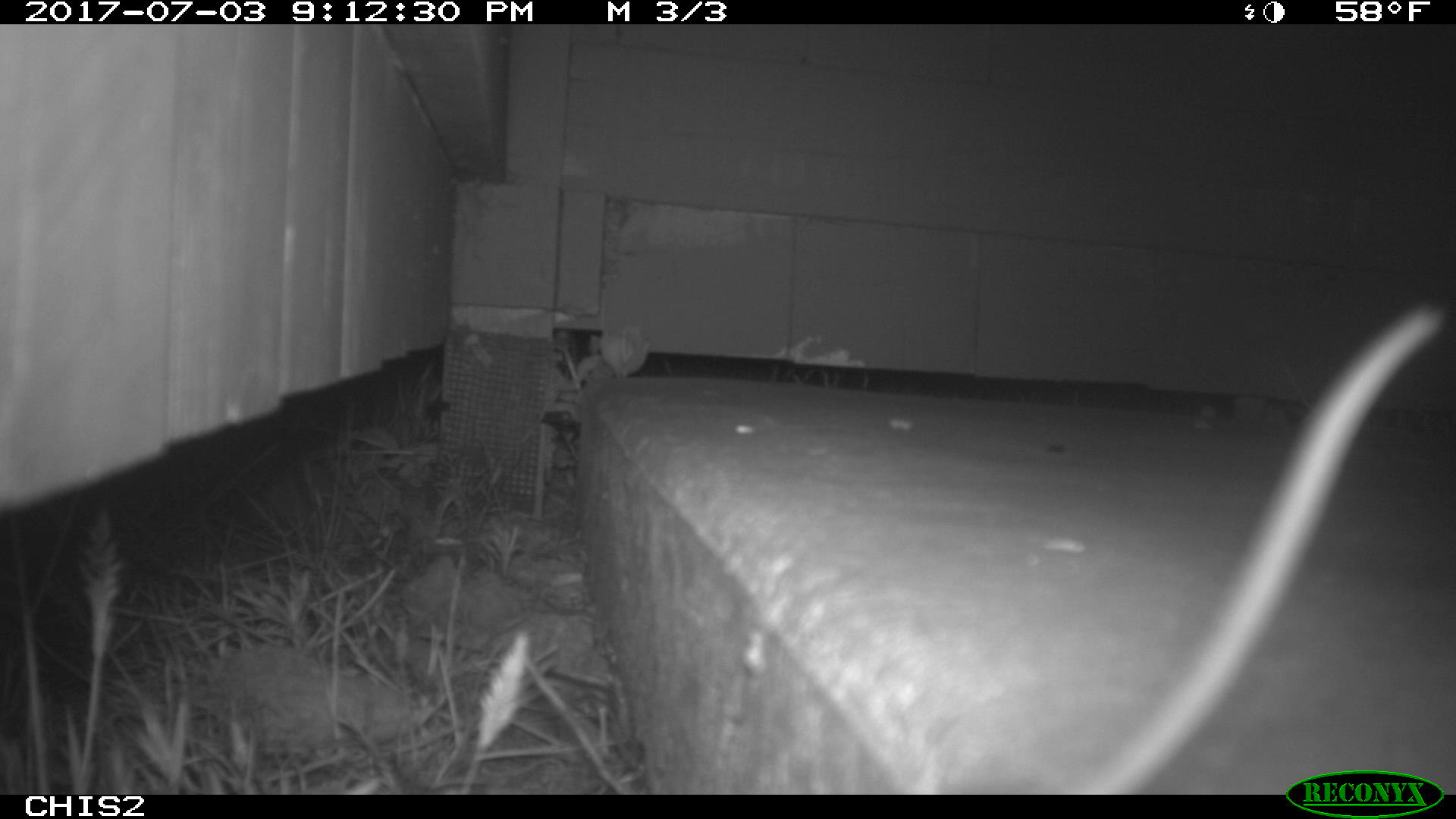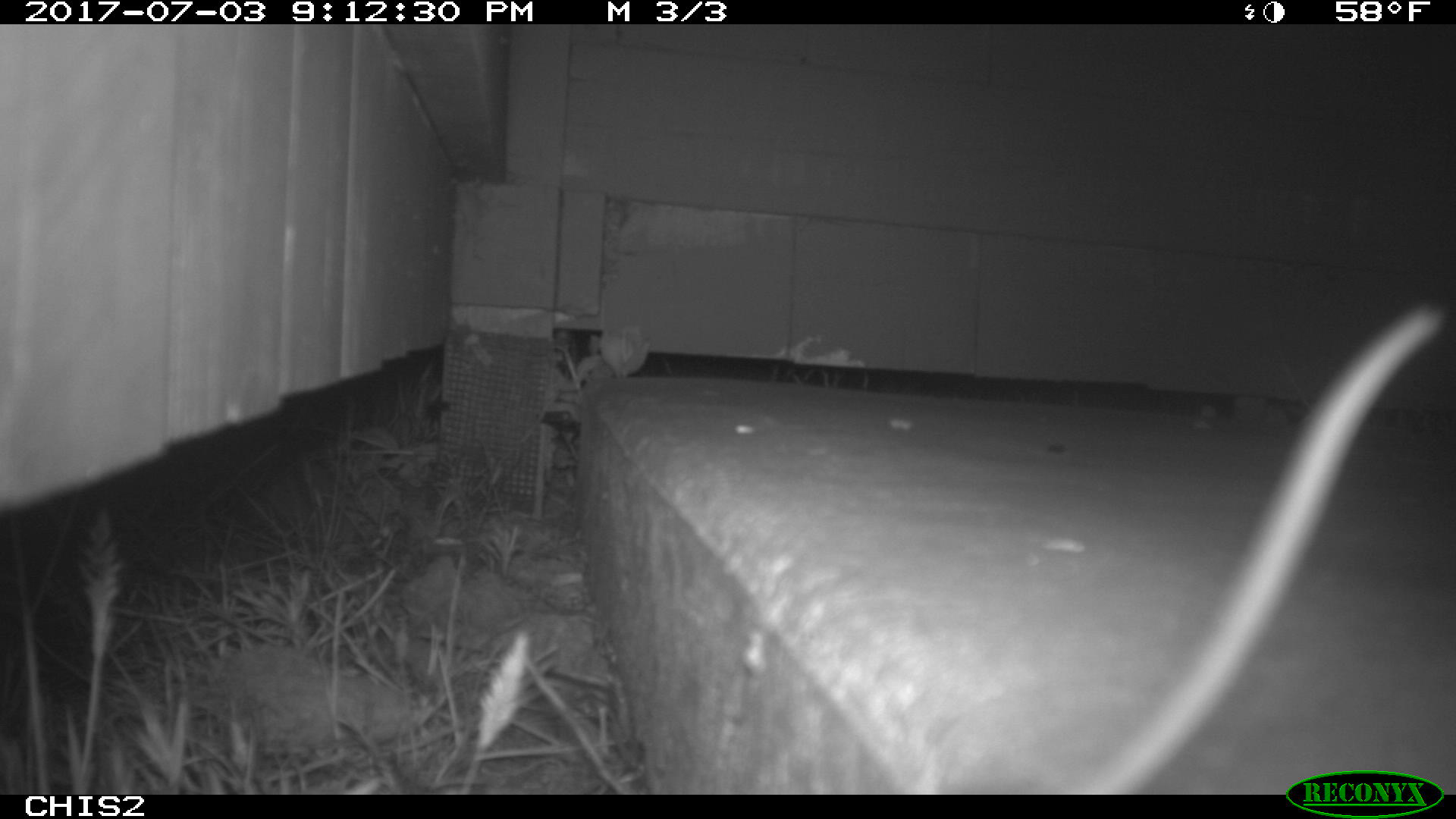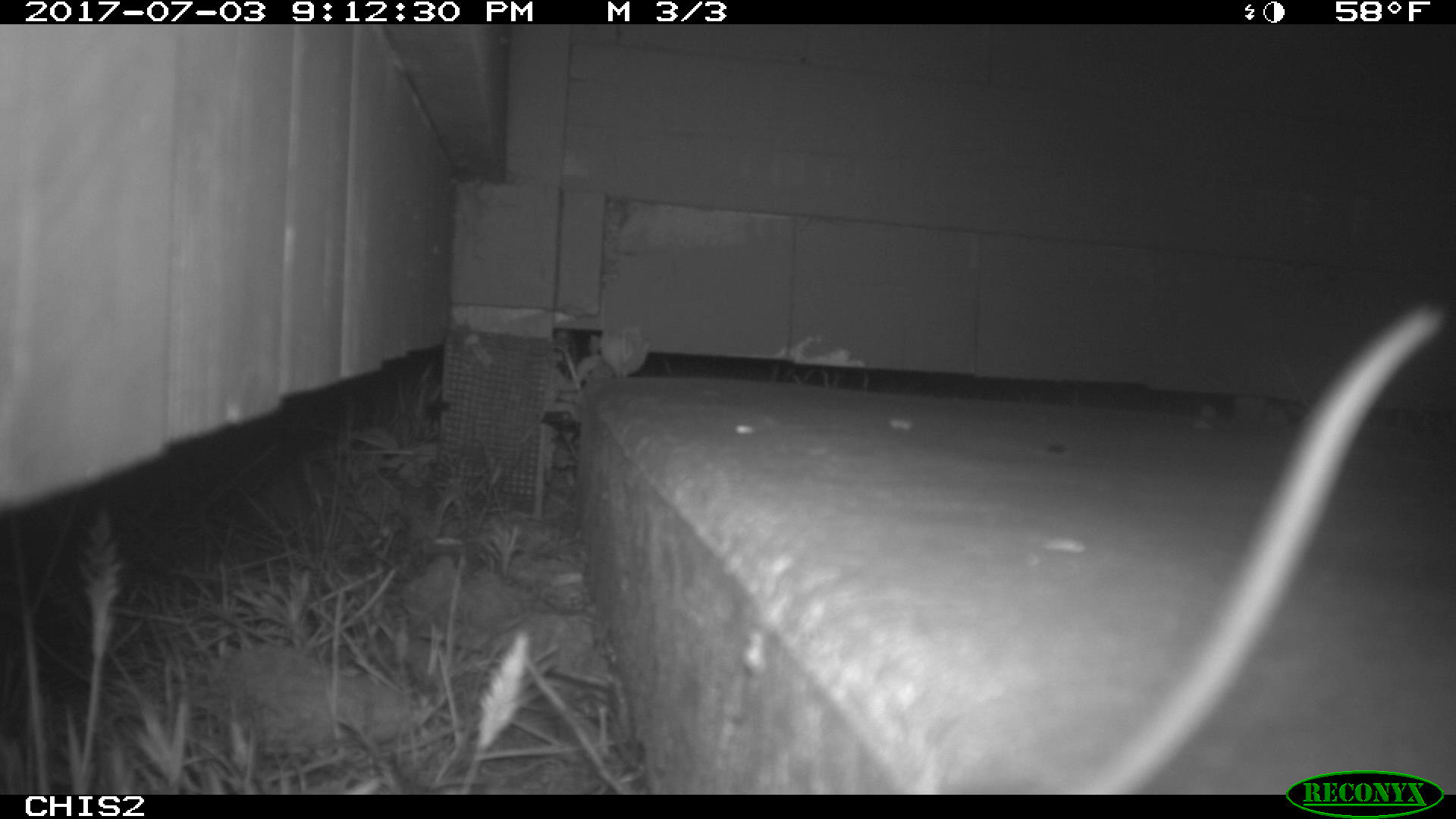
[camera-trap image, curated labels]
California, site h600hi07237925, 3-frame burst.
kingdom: Animalia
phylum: Chordata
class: Mammalia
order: Rodentia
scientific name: Rodentia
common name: rodent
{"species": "rodent (Rodentia)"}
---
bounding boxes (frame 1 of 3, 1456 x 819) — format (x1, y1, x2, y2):
rodent: (1038, 299, 1449, 792)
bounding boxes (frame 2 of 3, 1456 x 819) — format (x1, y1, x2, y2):
rodent: (1088, 305, 1443, 794)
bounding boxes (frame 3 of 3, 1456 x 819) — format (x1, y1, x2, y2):
rodent: (1080, 301, 1442, 794)